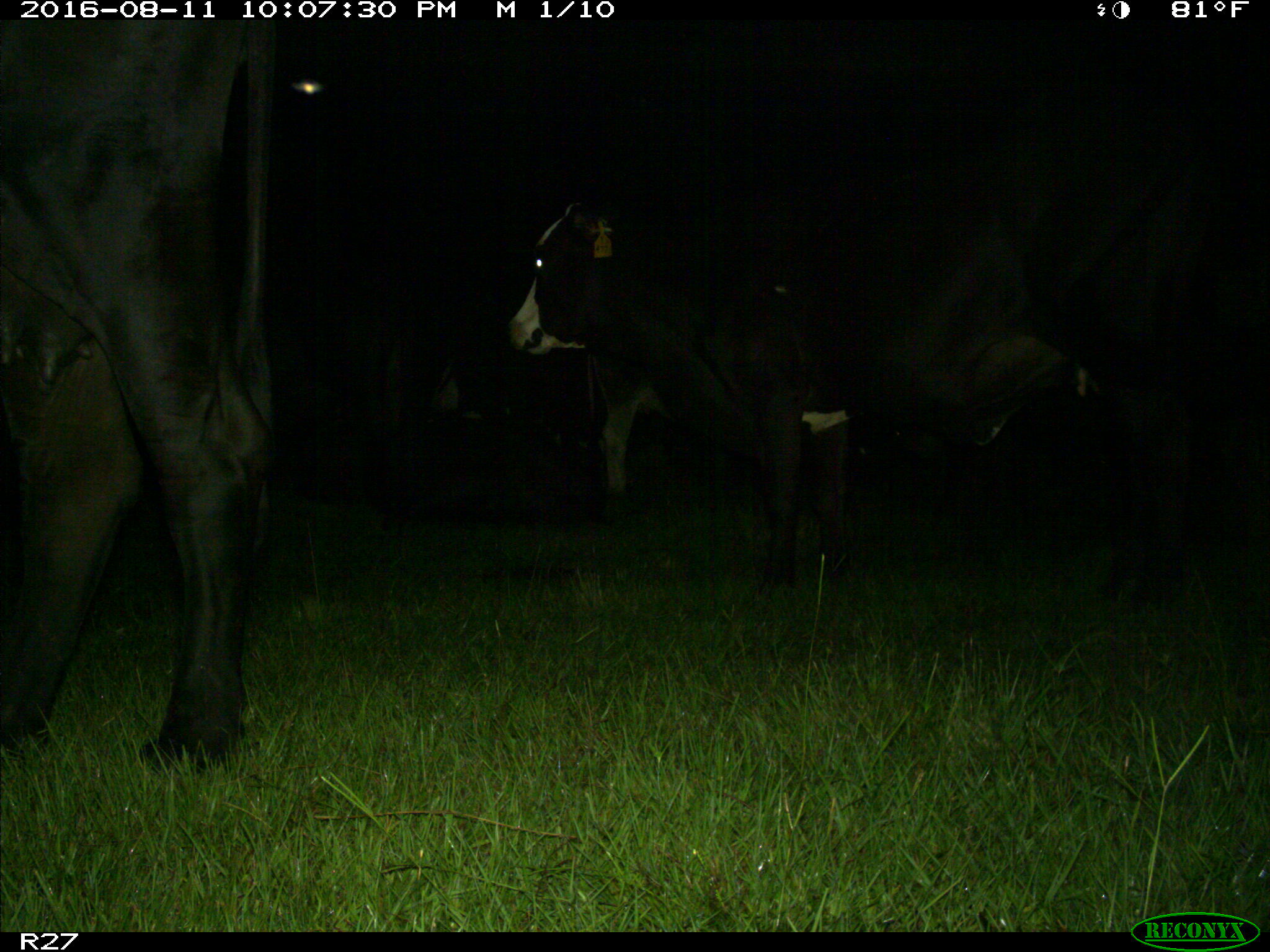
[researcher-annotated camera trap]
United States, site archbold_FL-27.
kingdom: Animalia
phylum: Chordata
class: Mammalia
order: Artiodactyla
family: Bovidae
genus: Bos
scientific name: Bos taurus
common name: domestic cow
Bos taurus (domestic cow).